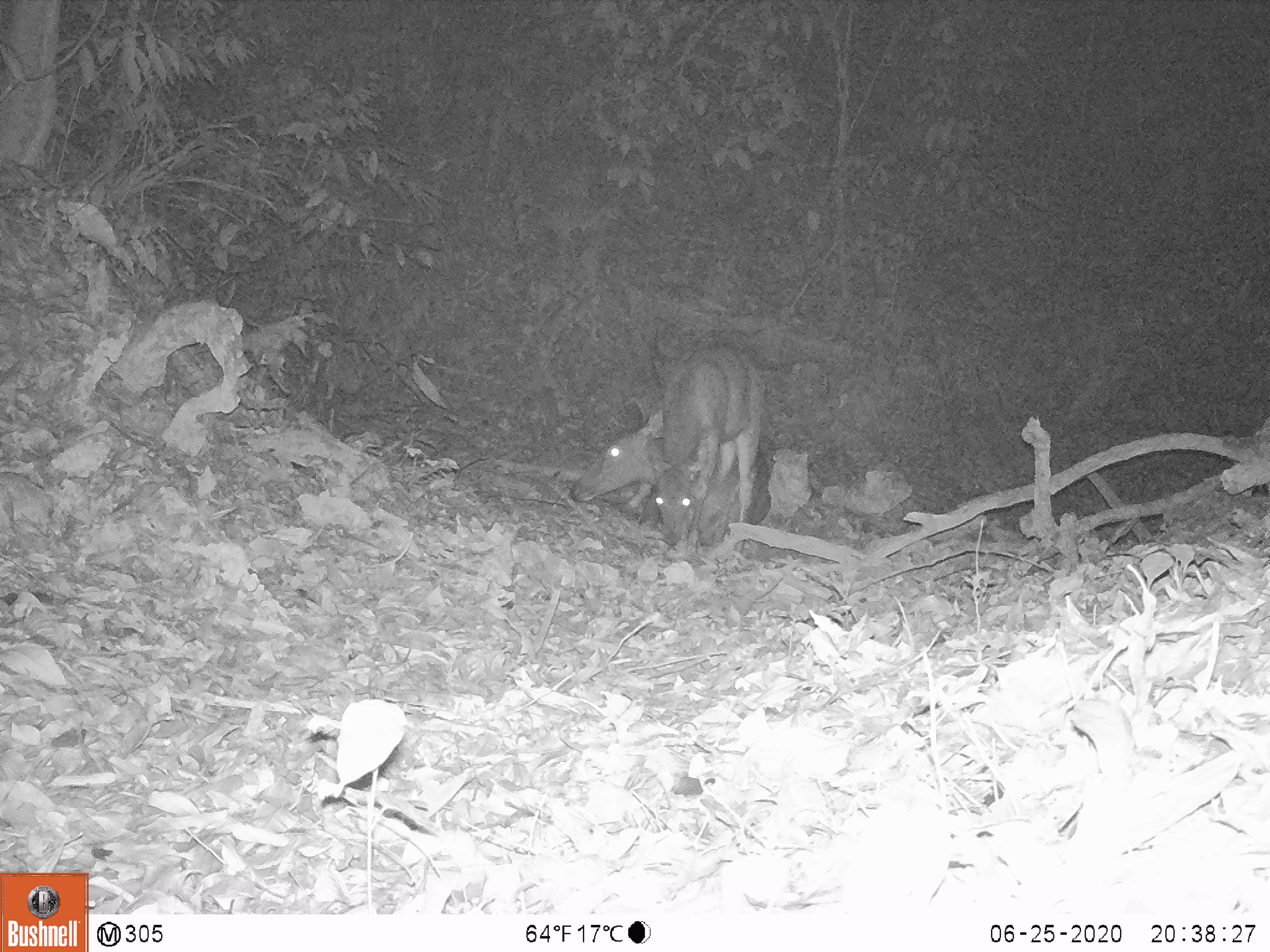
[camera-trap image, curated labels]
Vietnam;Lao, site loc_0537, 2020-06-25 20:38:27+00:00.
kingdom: Animalia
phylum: Chordata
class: Mammalia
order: Artiodactyla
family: Cervidae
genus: Rusa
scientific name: Rusa unicolor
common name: sambar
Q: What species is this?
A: Sambar (Rusa unicolor).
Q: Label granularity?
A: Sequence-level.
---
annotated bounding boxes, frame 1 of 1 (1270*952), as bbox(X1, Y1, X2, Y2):
sambar: bbox(569, 409, 741, 543); bbox(652, 340, 761, 543)